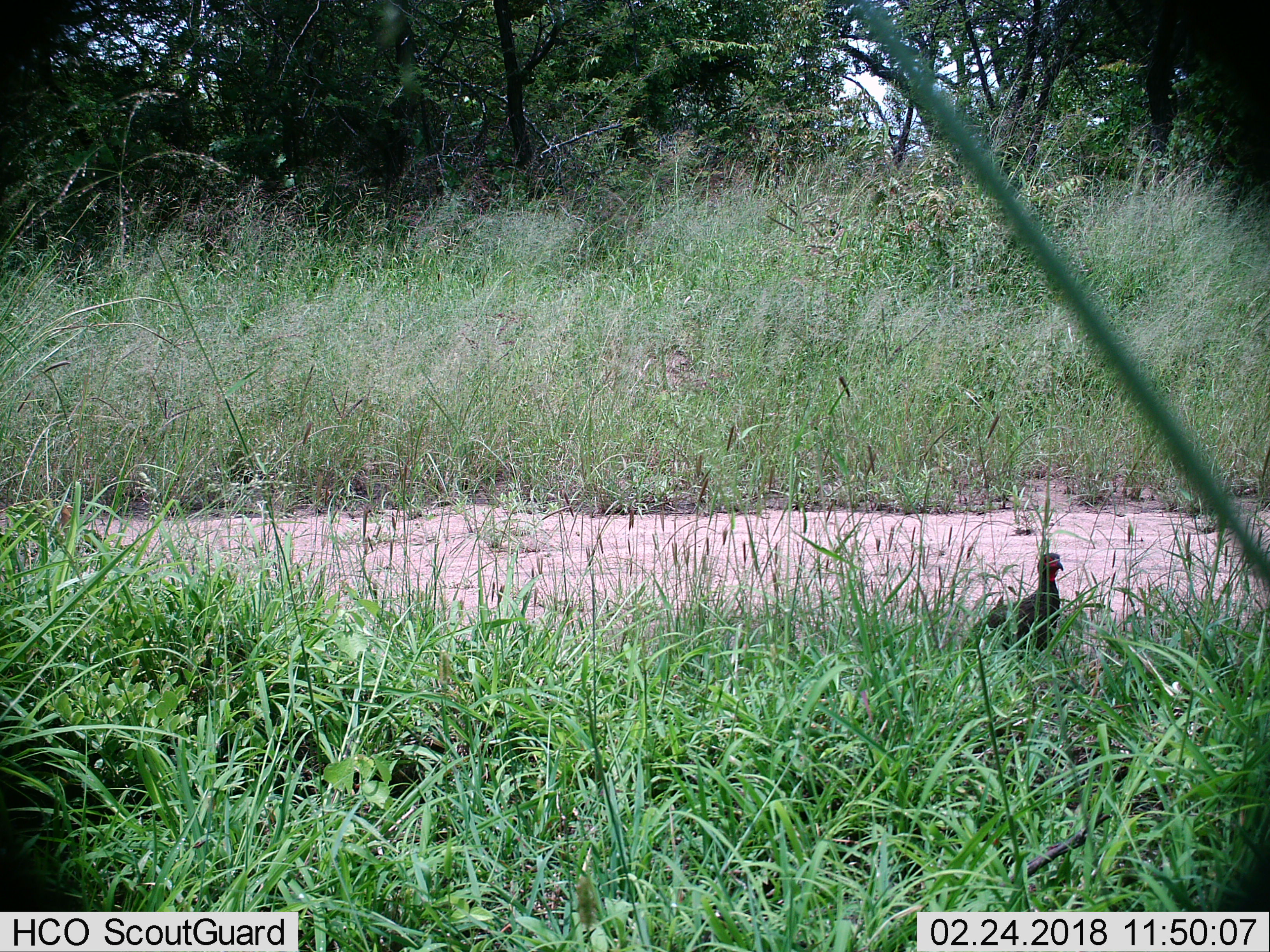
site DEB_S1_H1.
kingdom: Animalia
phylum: Chordata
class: Aves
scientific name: Aves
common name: bird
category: birdother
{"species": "birdother (bird) (Aves)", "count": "1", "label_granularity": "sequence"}